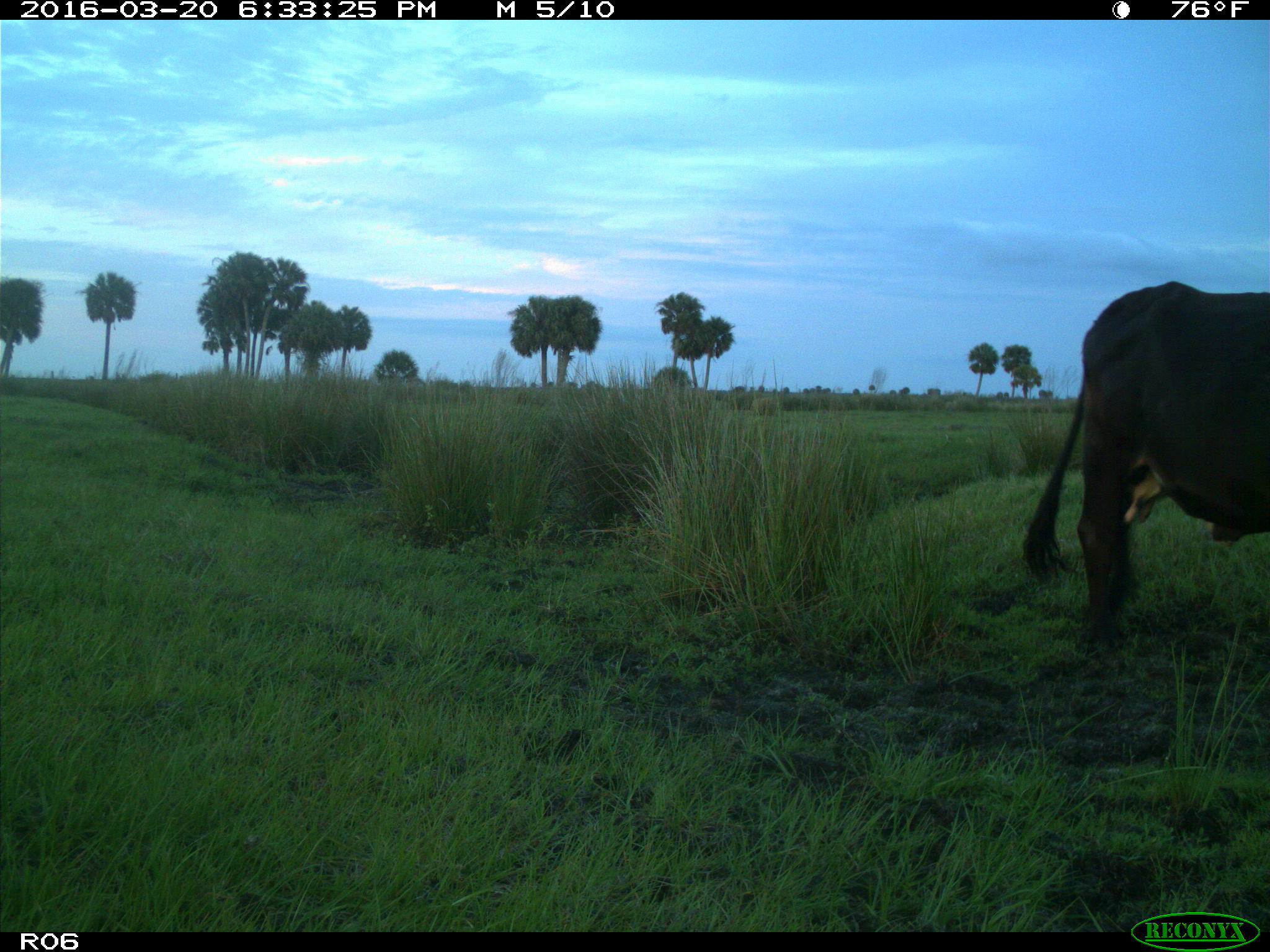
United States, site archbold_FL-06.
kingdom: Animalia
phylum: Chordata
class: Mammalia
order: Artiodactyla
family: Bovidae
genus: Bos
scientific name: Bos taurus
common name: domestic cow